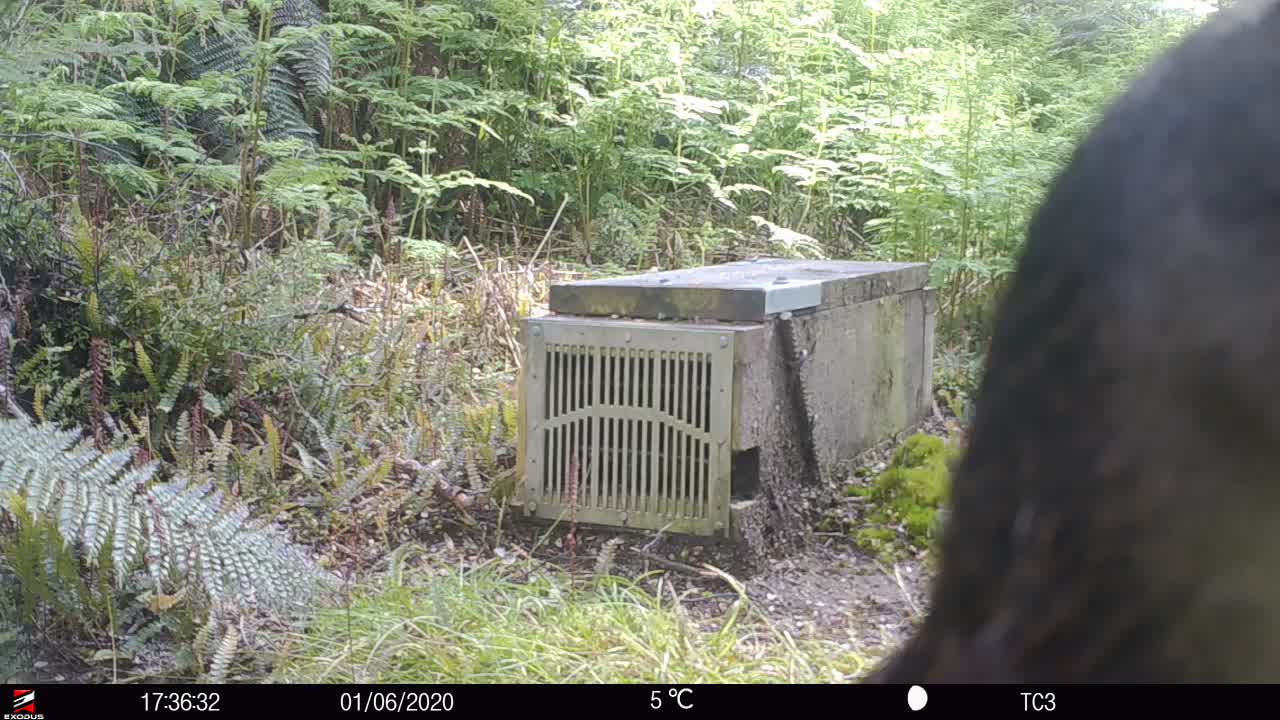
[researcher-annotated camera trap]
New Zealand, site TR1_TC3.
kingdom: Animalia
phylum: Chordata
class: Aves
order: Gruiformes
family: Rallidae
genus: Gallirallus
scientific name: Gallirallus australis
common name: weka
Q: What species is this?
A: Weka (Gallirallus australis).